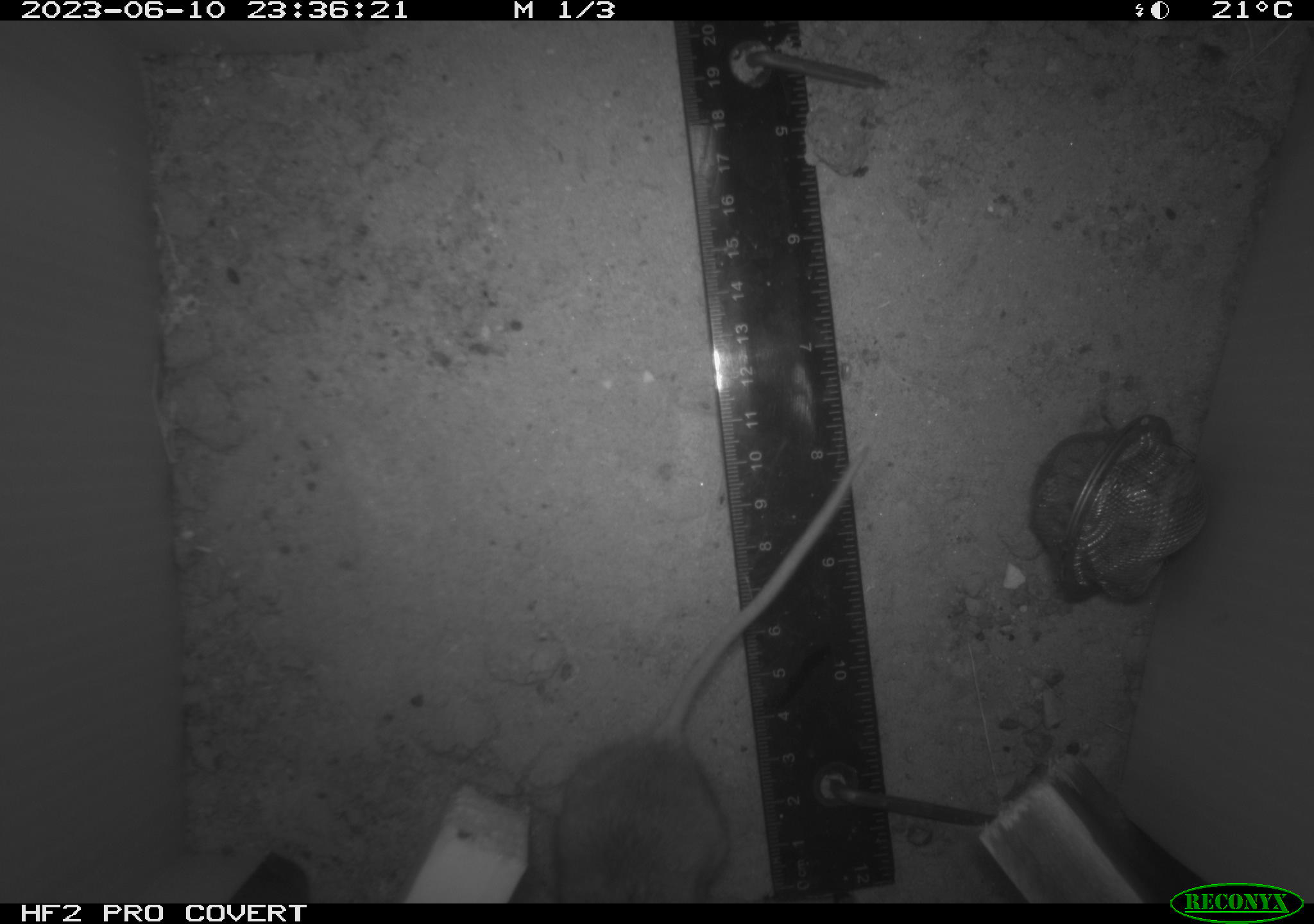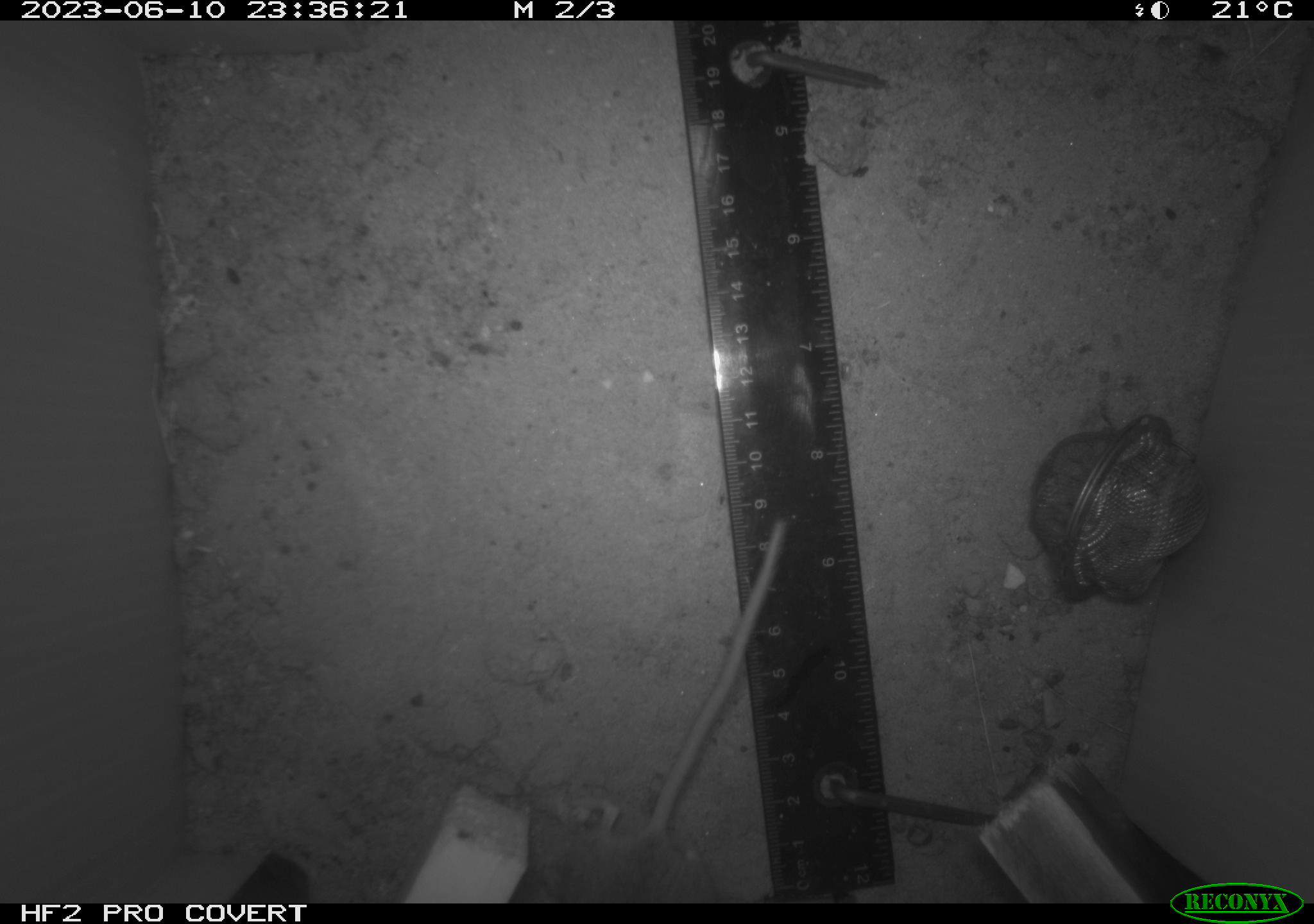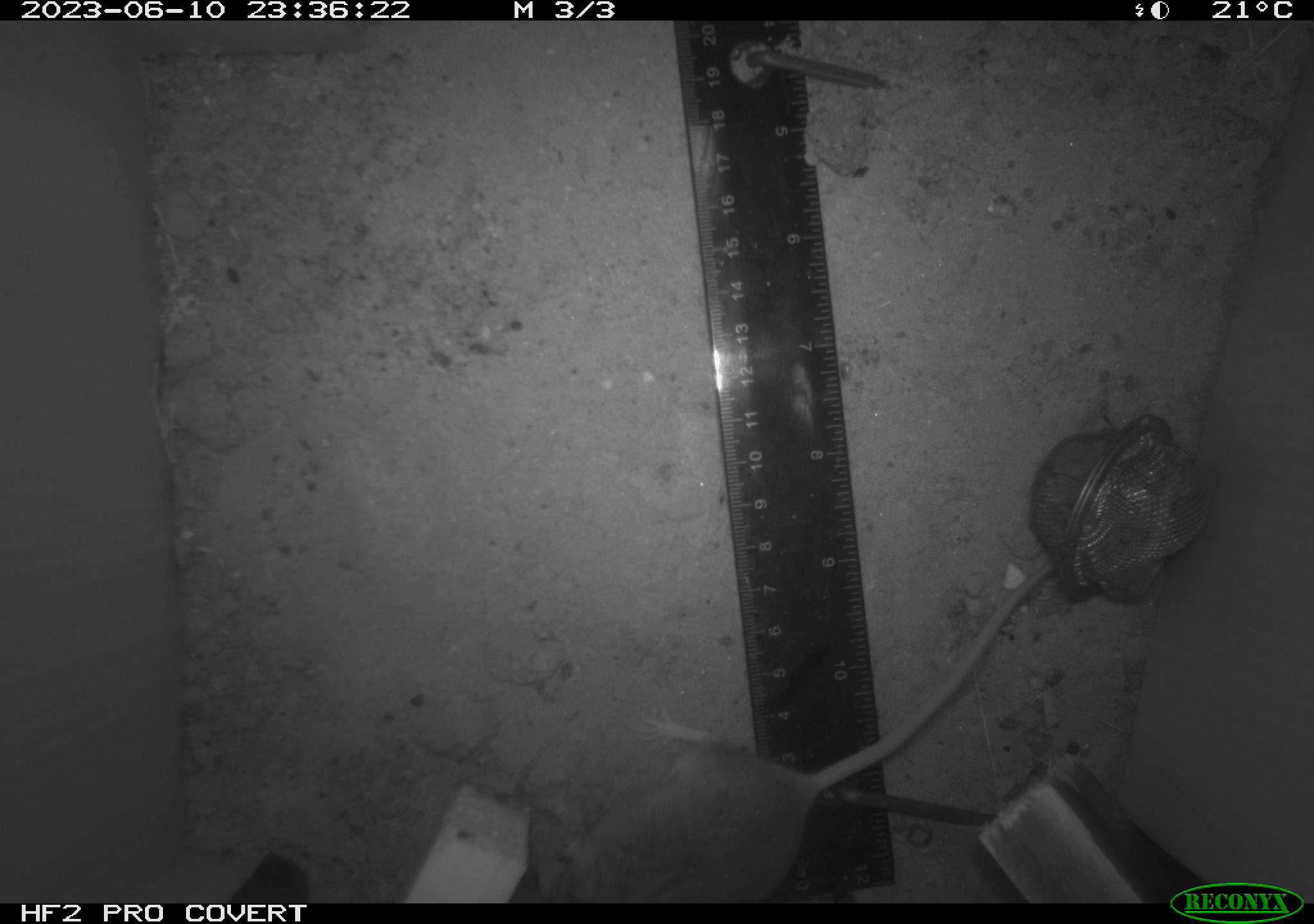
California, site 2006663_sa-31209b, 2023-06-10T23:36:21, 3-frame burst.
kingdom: Animalia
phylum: Chordata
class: Mammalia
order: Rodentia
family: Cricetidae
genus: Peromyscus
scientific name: Peromyscus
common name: deer mice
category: peromyscus species